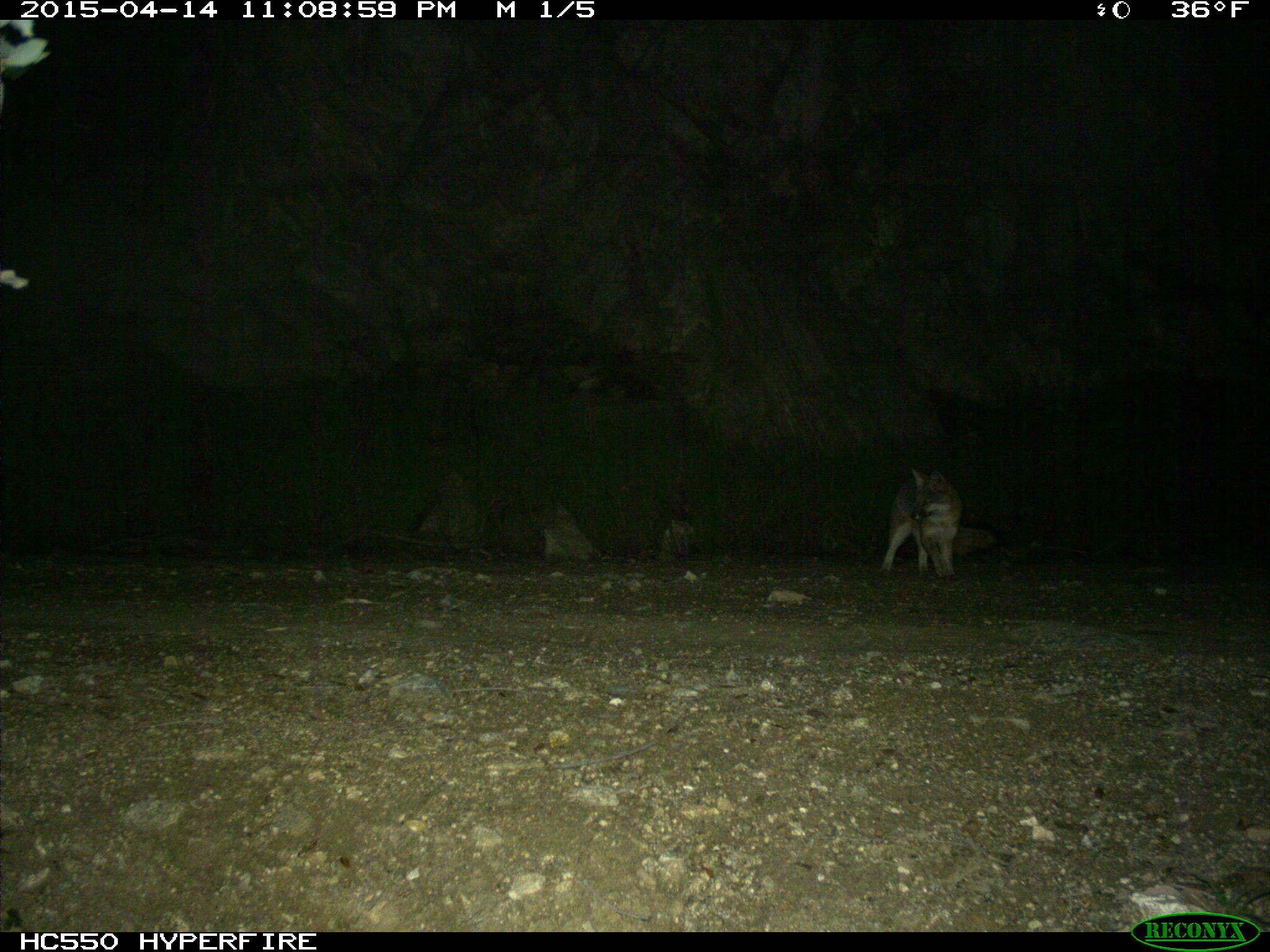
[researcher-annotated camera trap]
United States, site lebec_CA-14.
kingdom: Animalia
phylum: Chordata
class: Mammalia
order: Carnivora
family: Canidae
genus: Urocyon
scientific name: Urocyon cinereoargenteus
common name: gray fox